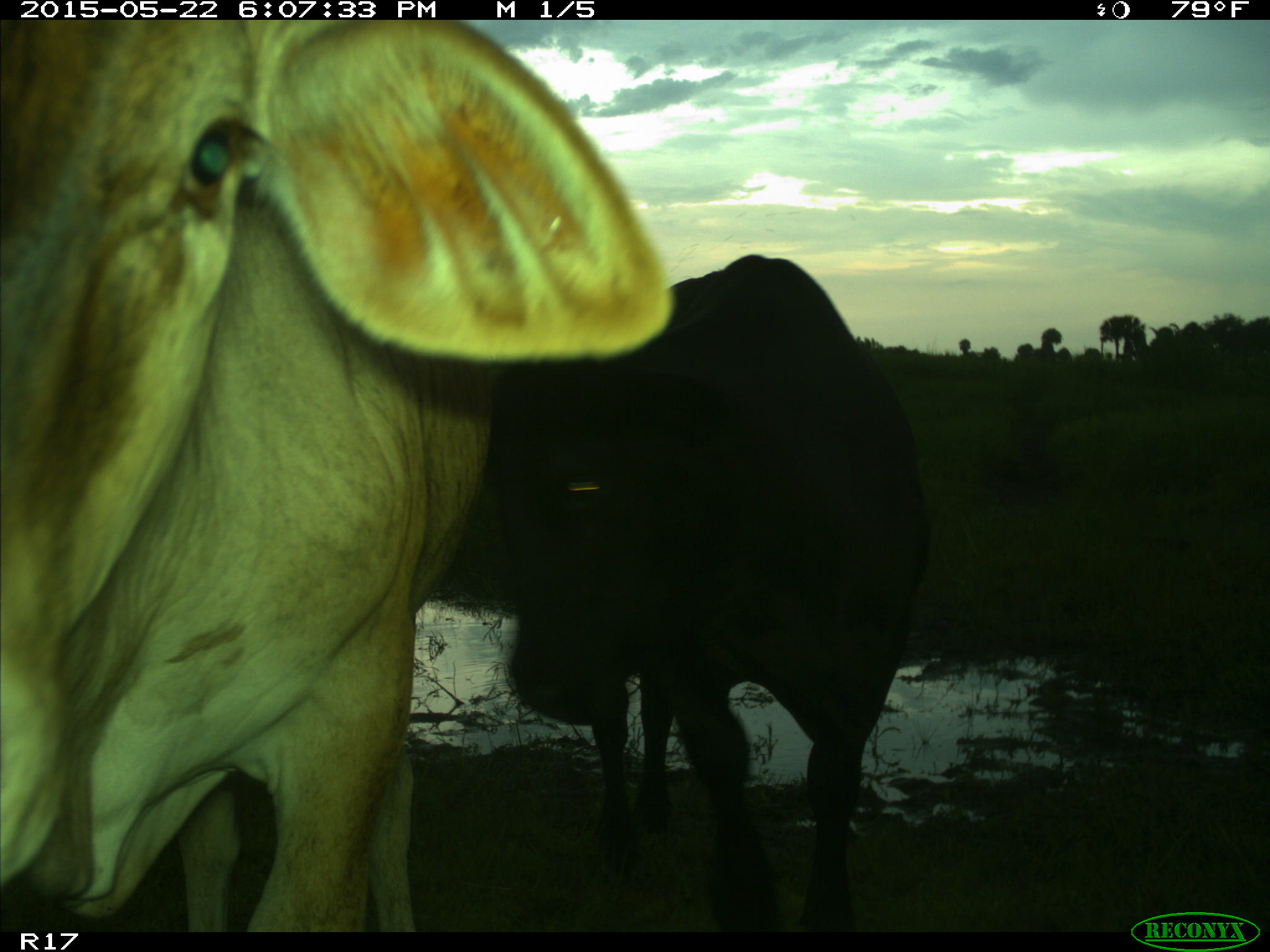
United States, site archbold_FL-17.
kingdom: Animalia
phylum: Chordata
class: Mammalia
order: Artiodactyla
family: Bovidae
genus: Bos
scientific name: Bos taurus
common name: domestic cow